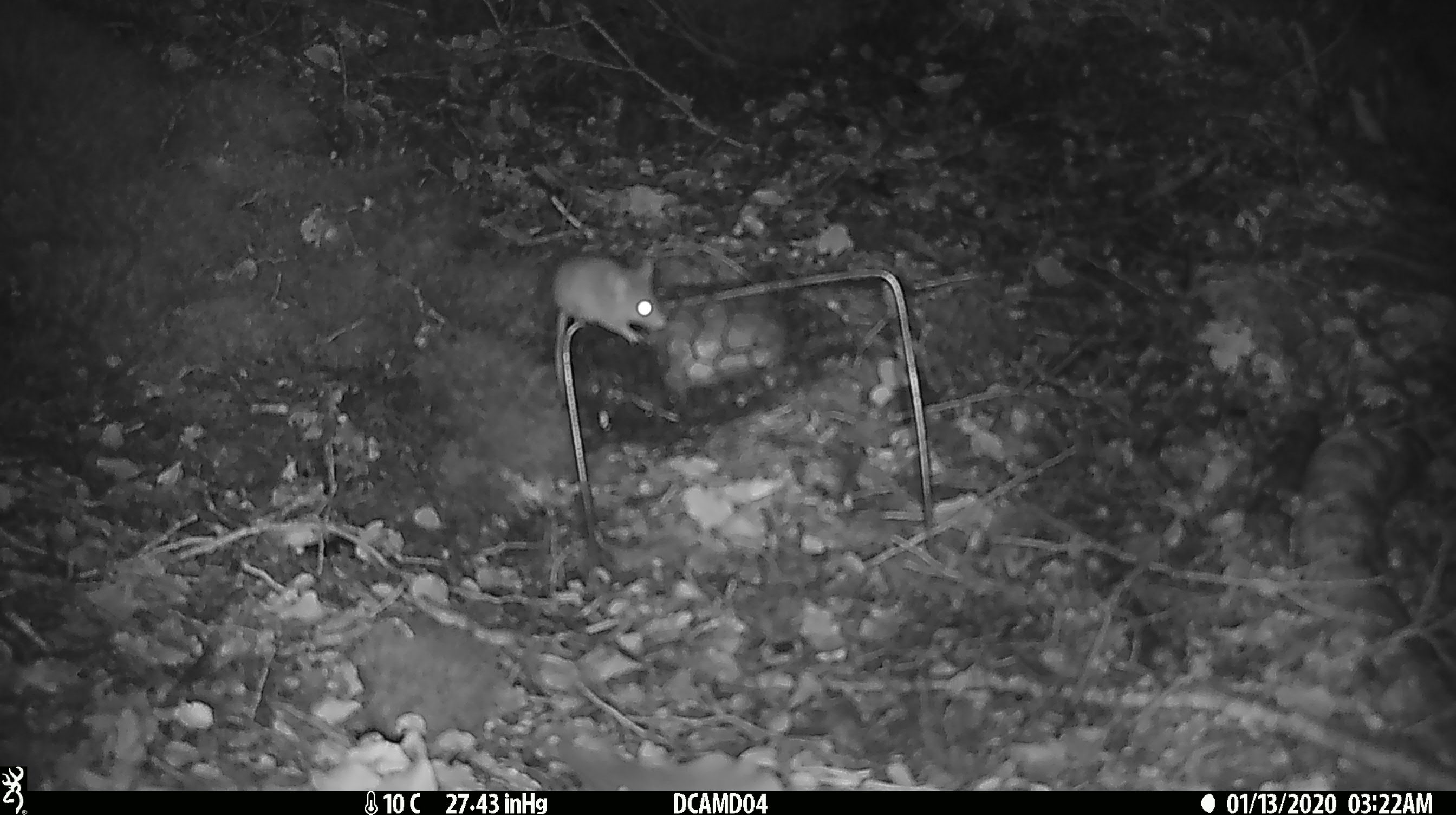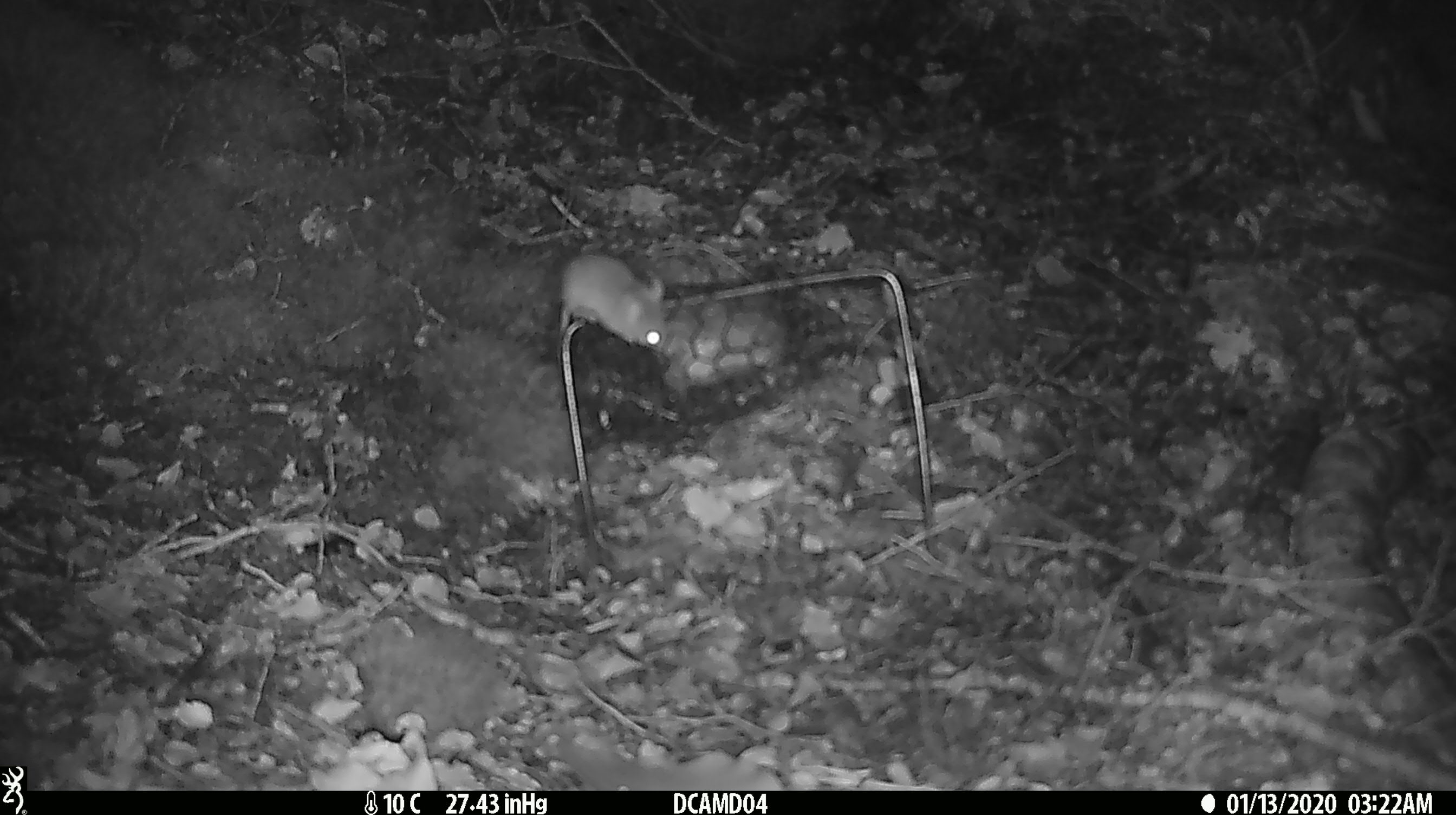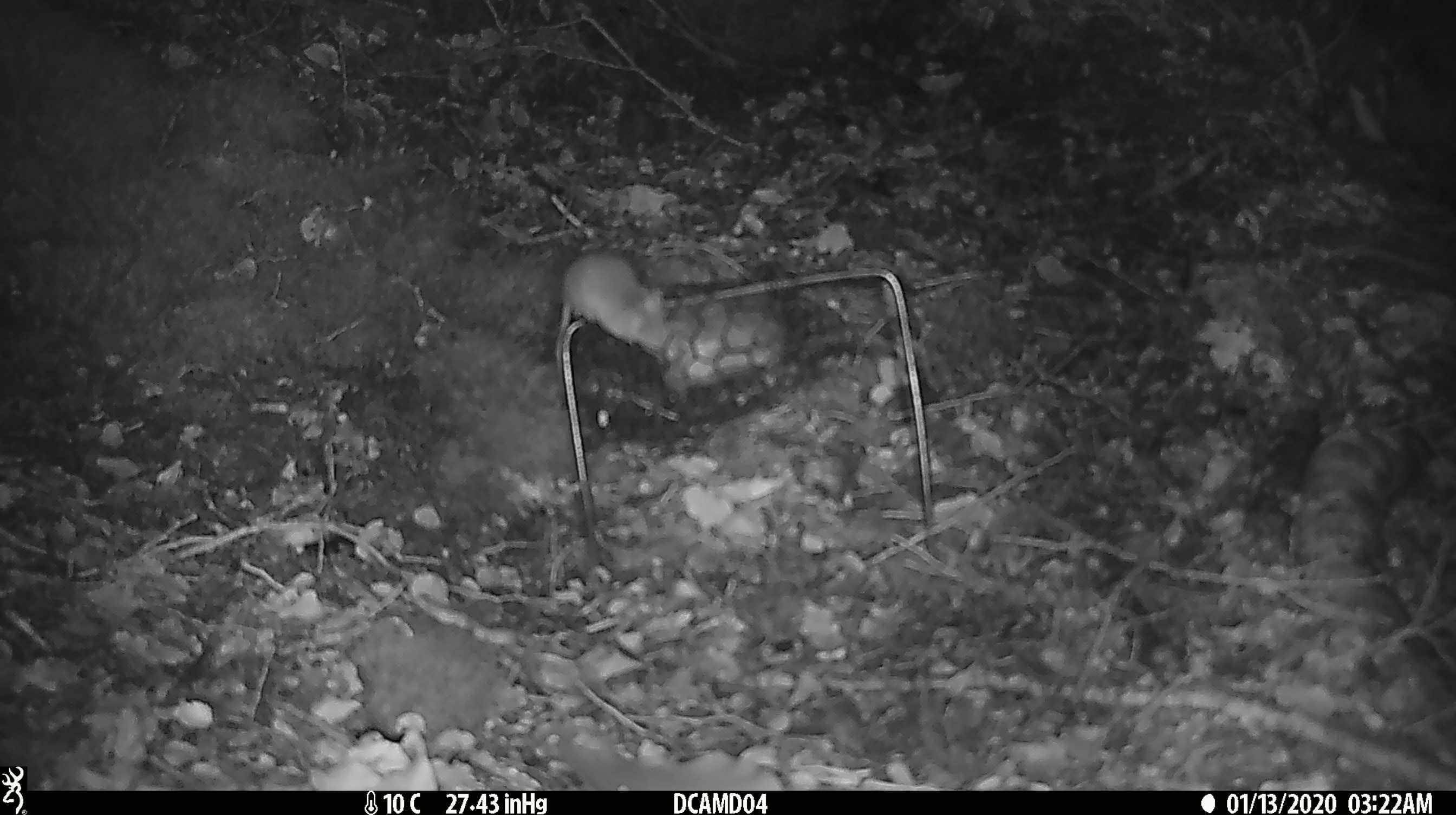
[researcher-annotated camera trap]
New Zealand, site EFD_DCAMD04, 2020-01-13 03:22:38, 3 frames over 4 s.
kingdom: Animalia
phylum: Chordata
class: Mammalia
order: Rodentia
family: Muridae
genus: Mus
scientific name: Mus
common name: mouse